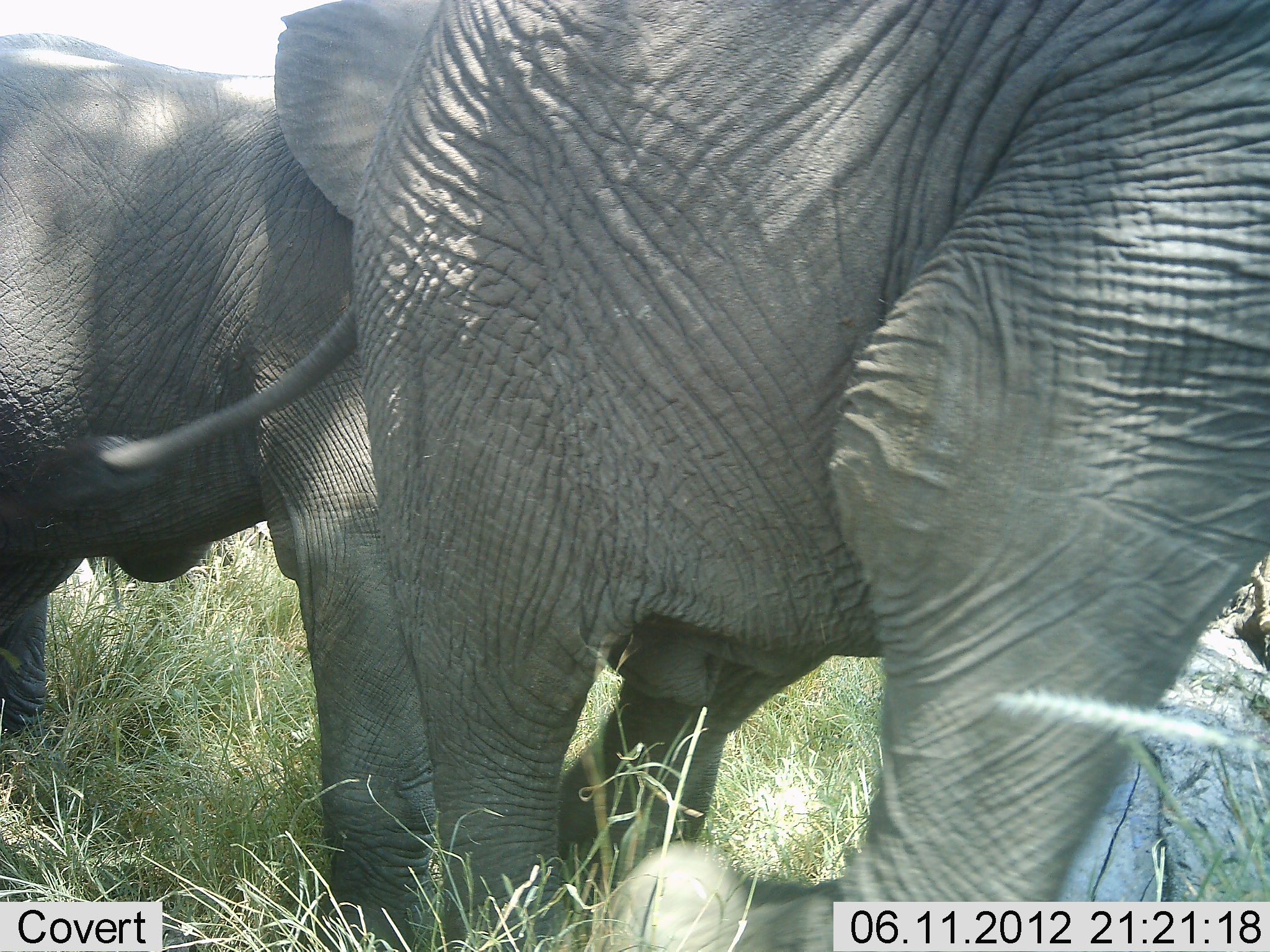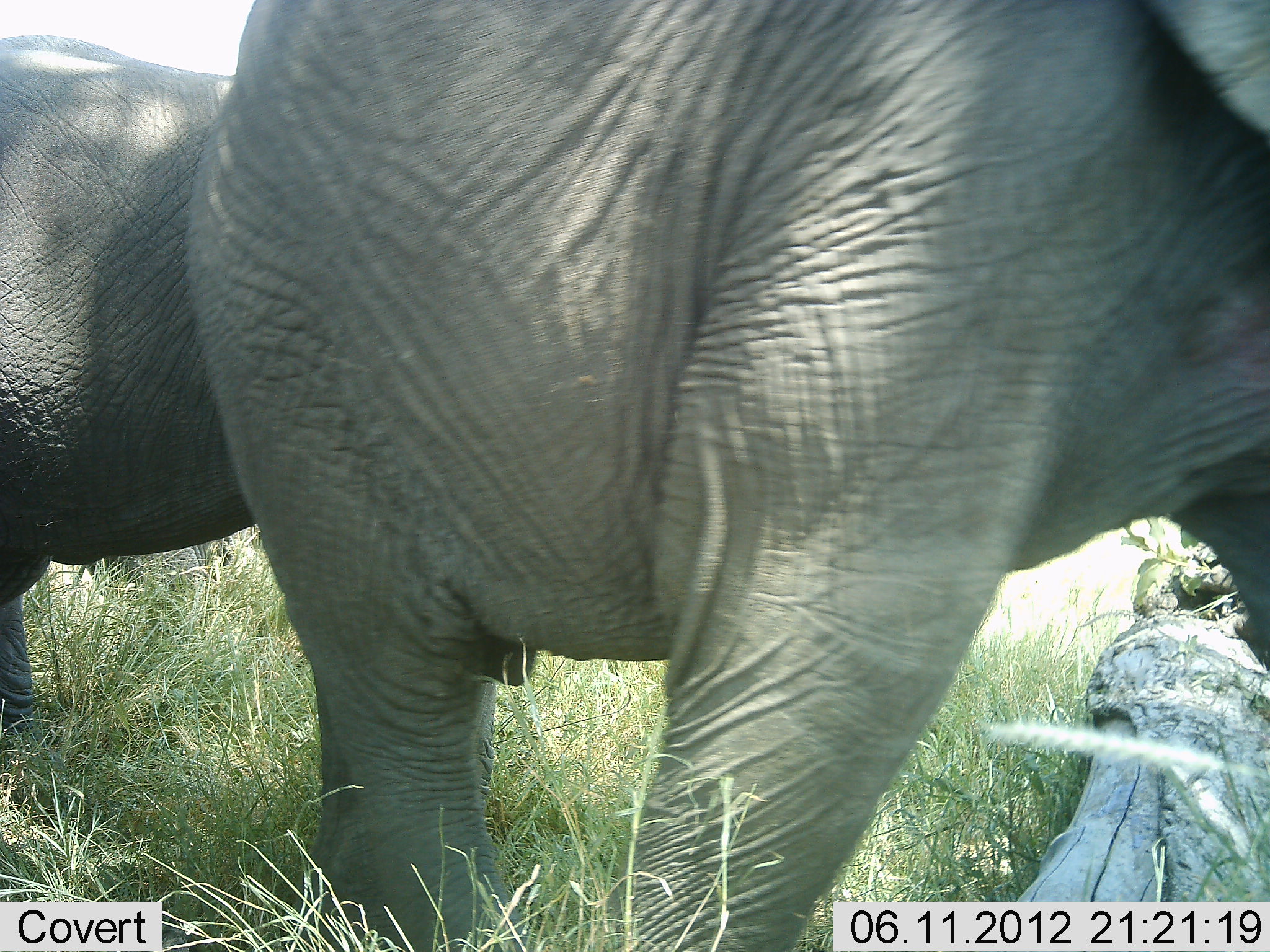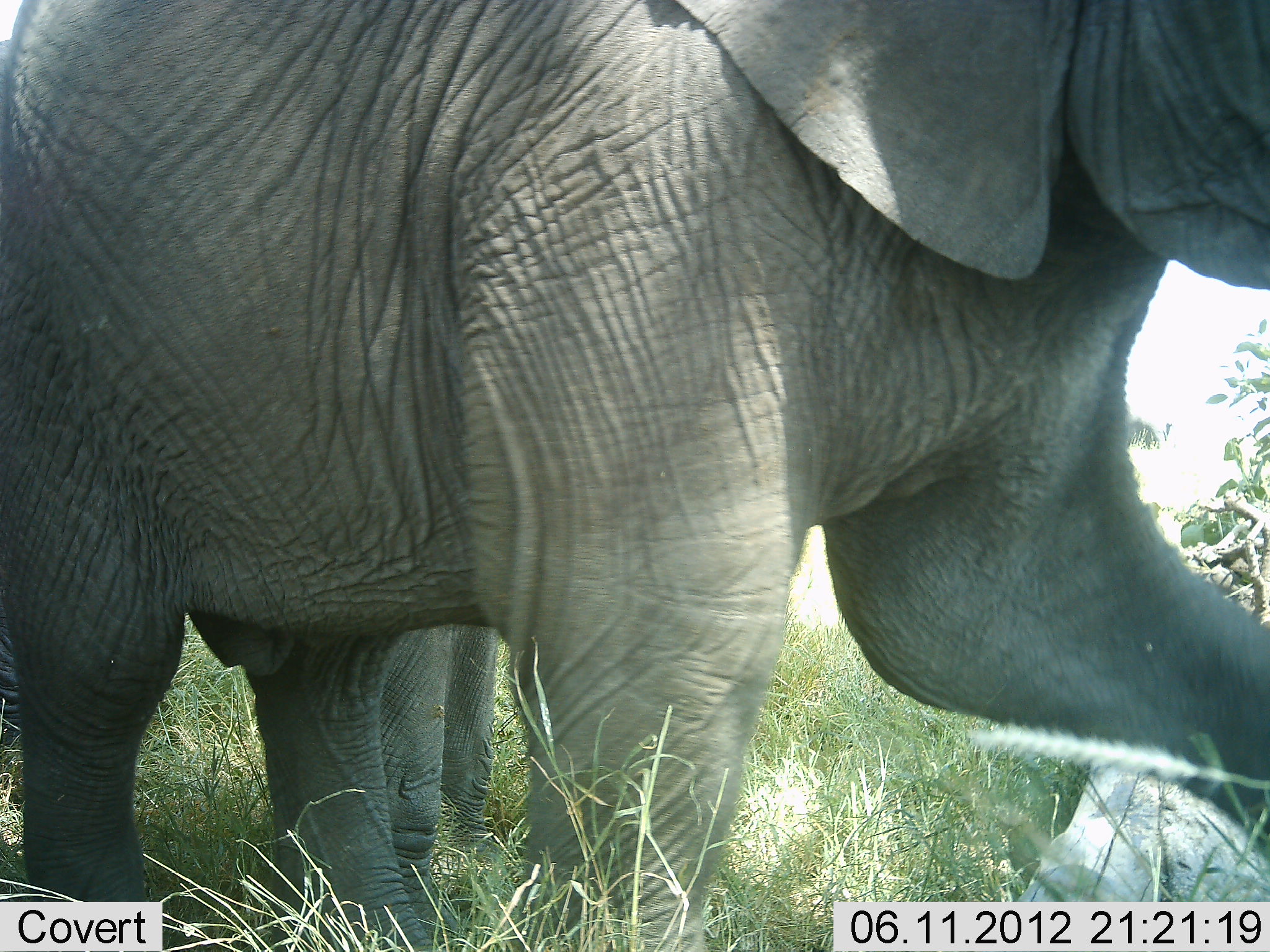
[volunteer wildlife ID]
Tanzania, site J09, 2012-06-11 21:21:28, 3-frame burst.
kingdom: Animalia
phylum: Chordata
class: Mammalia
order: Proboscidea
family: Elephantidae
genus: Loxodonta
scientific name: Loxodonta africana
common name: african bush elephant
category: elephant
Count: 2.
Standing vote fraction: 20%.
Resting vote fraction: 0%.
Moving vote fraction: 100%.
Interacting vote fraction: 0%.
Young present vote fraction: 0%.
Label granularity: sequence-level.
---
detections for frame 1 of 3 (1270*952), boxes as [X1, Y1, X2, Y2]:
animal: [278, 1, 1269, 952]; [2, 32, 435, 952]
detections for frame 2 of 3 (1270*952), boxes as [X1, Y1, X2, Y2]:
animal: [187, 0, 1269, 951]; [0, 35, 261, 811]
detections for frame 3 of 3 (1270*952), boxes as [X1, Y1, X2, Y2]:
animal: [1, 1, 1270, 951]; [384, 623, 499, 944]